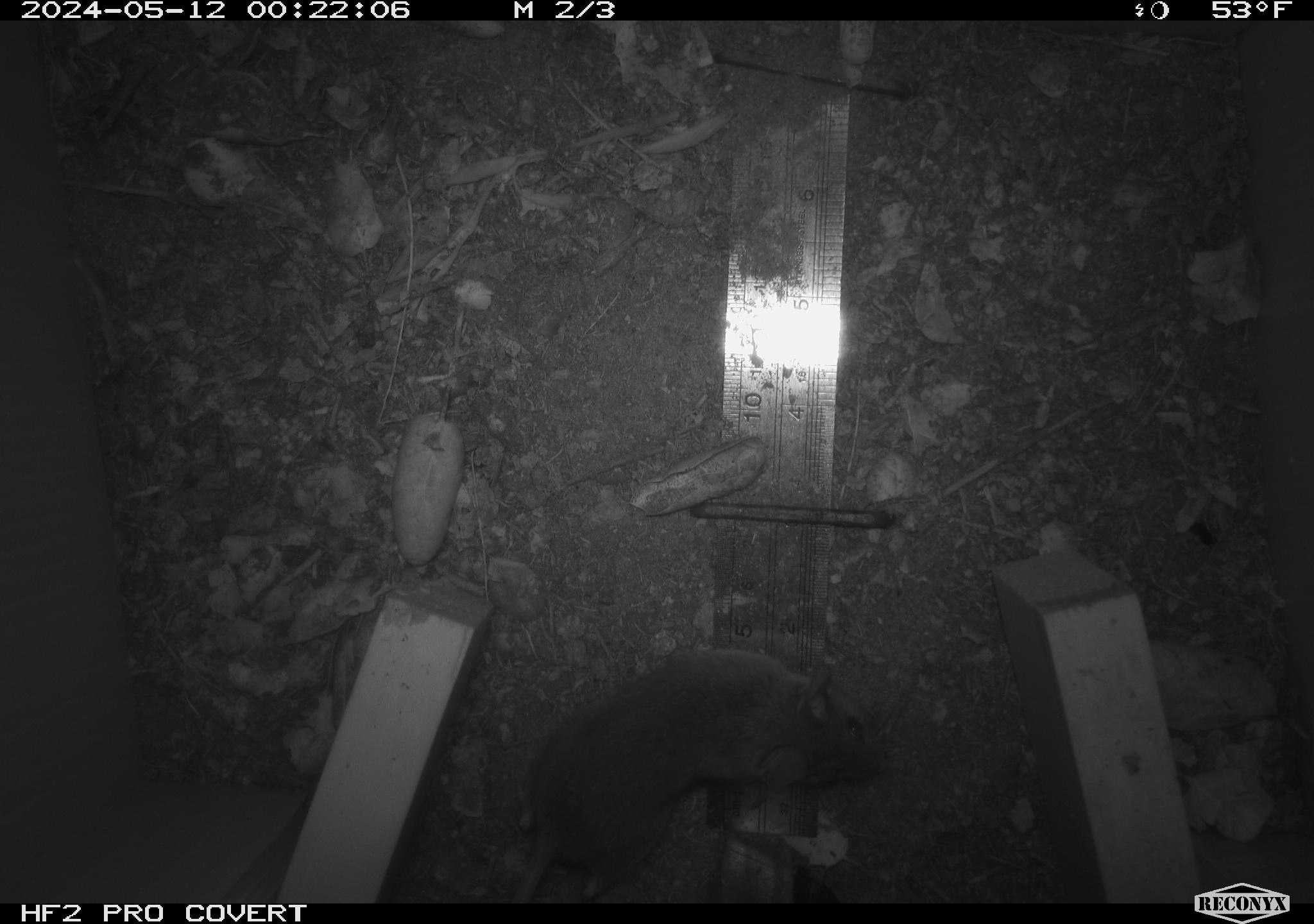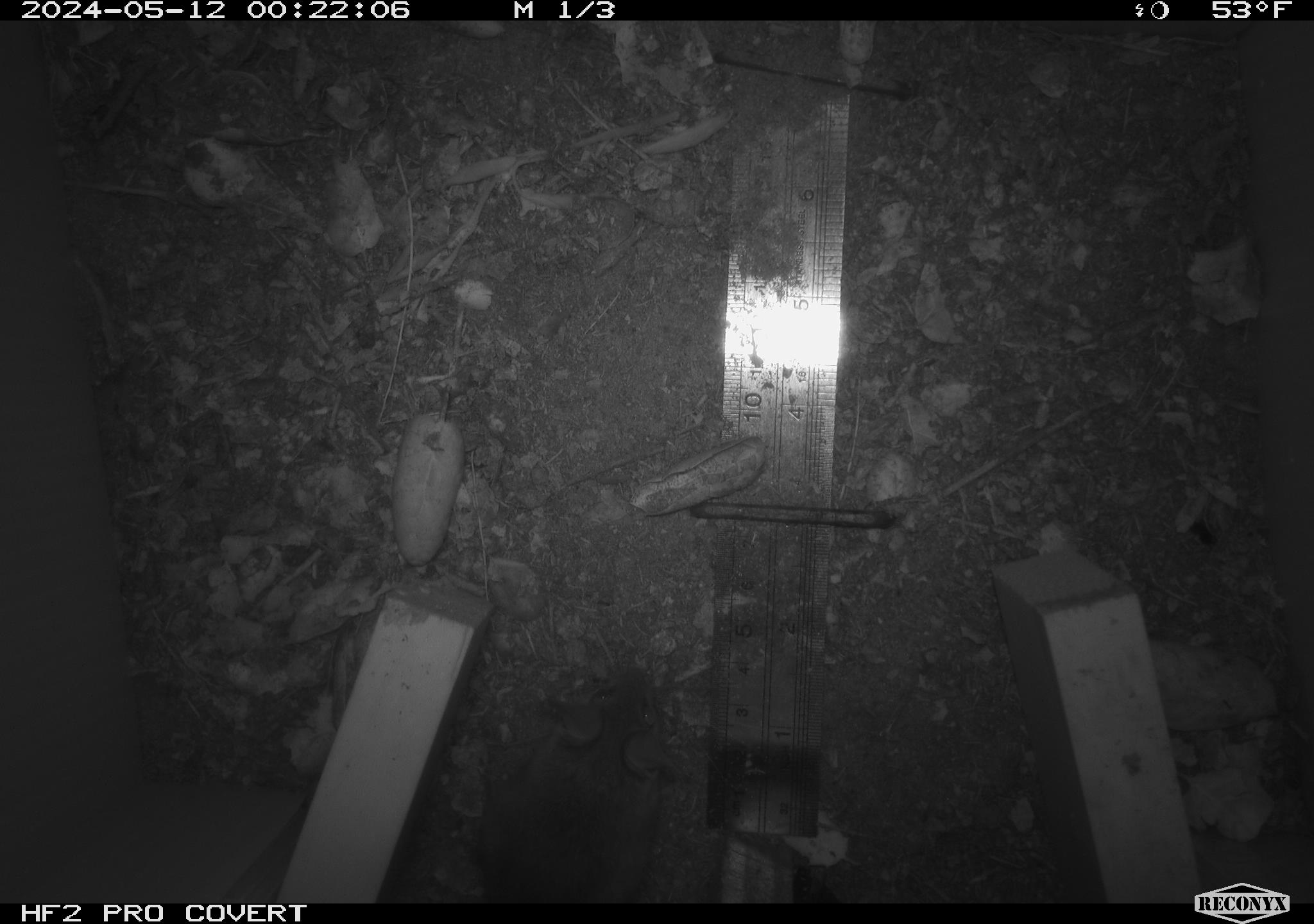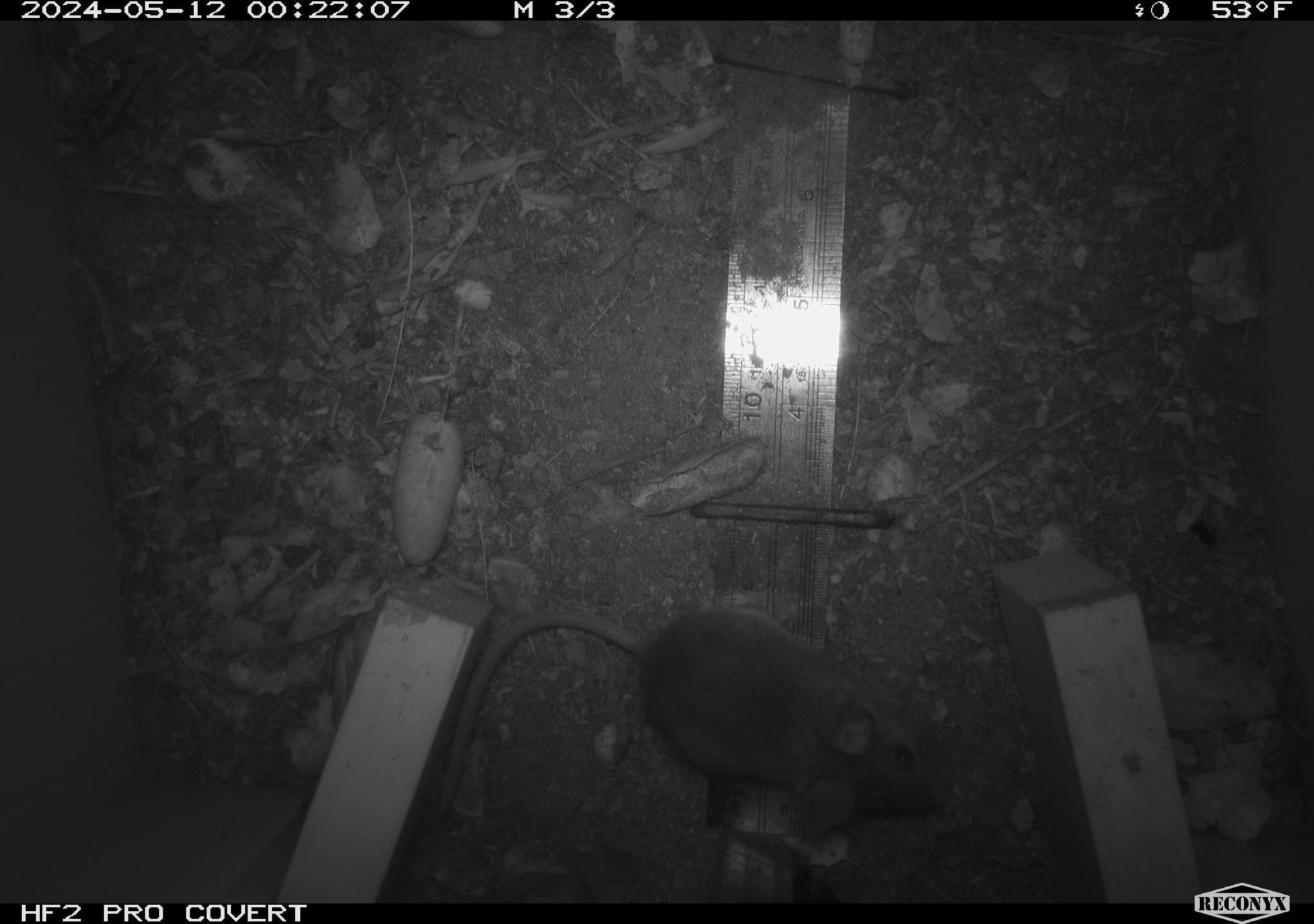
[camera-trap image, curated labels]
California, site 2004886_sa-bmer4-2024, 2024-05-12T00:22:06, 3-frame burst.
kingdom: Animalia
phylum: Chordata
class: Mammalia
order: Rodentia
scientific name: Rodentia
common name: mouse species